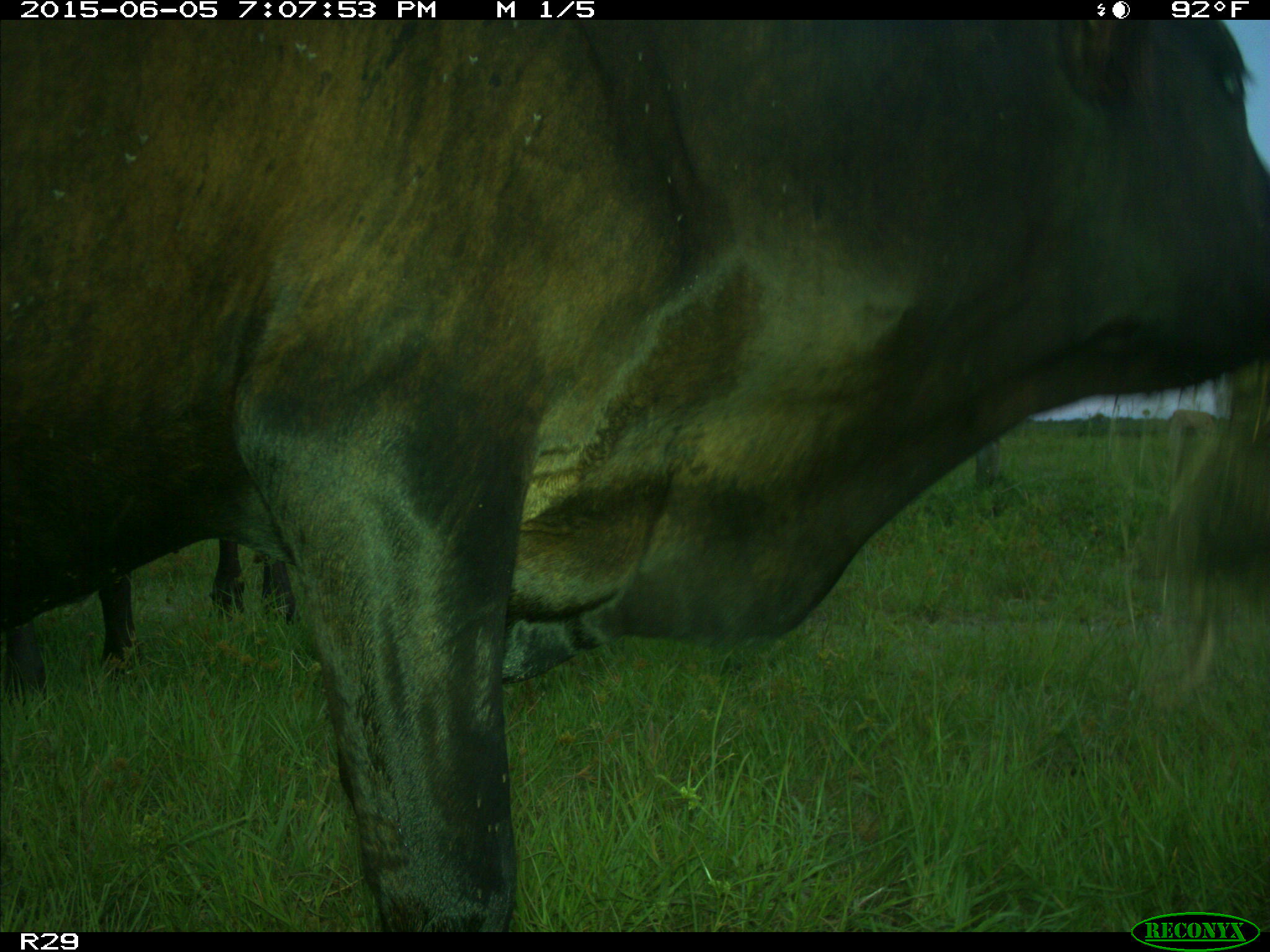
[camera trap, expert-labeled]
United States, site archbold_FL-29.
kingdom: Animalia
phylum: Chordata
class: Mammalia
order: Artiodactyla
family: Bovidae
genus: Bos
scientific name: Bos taurus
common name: domestic cow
Bos taurus (domestic cow).